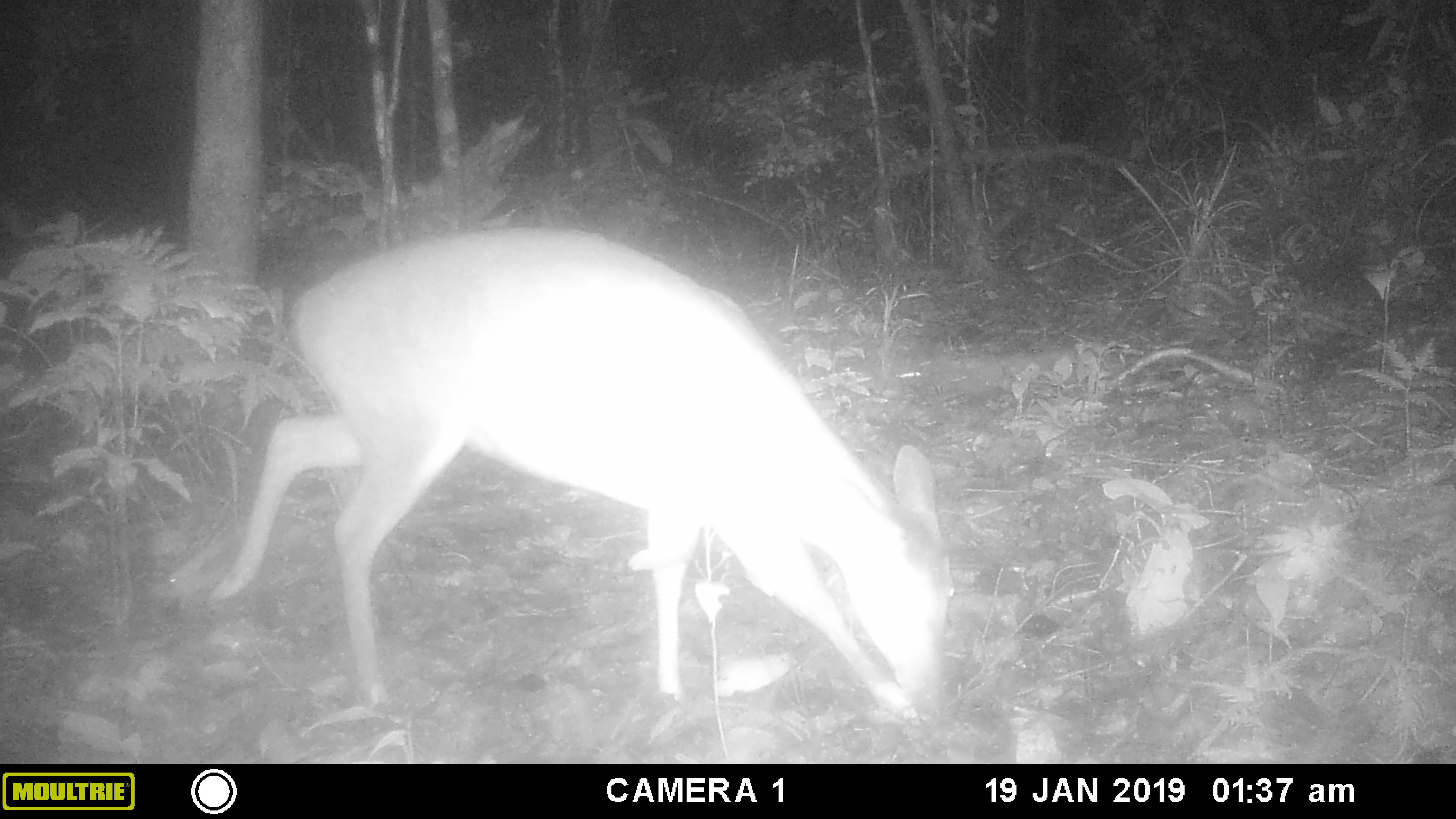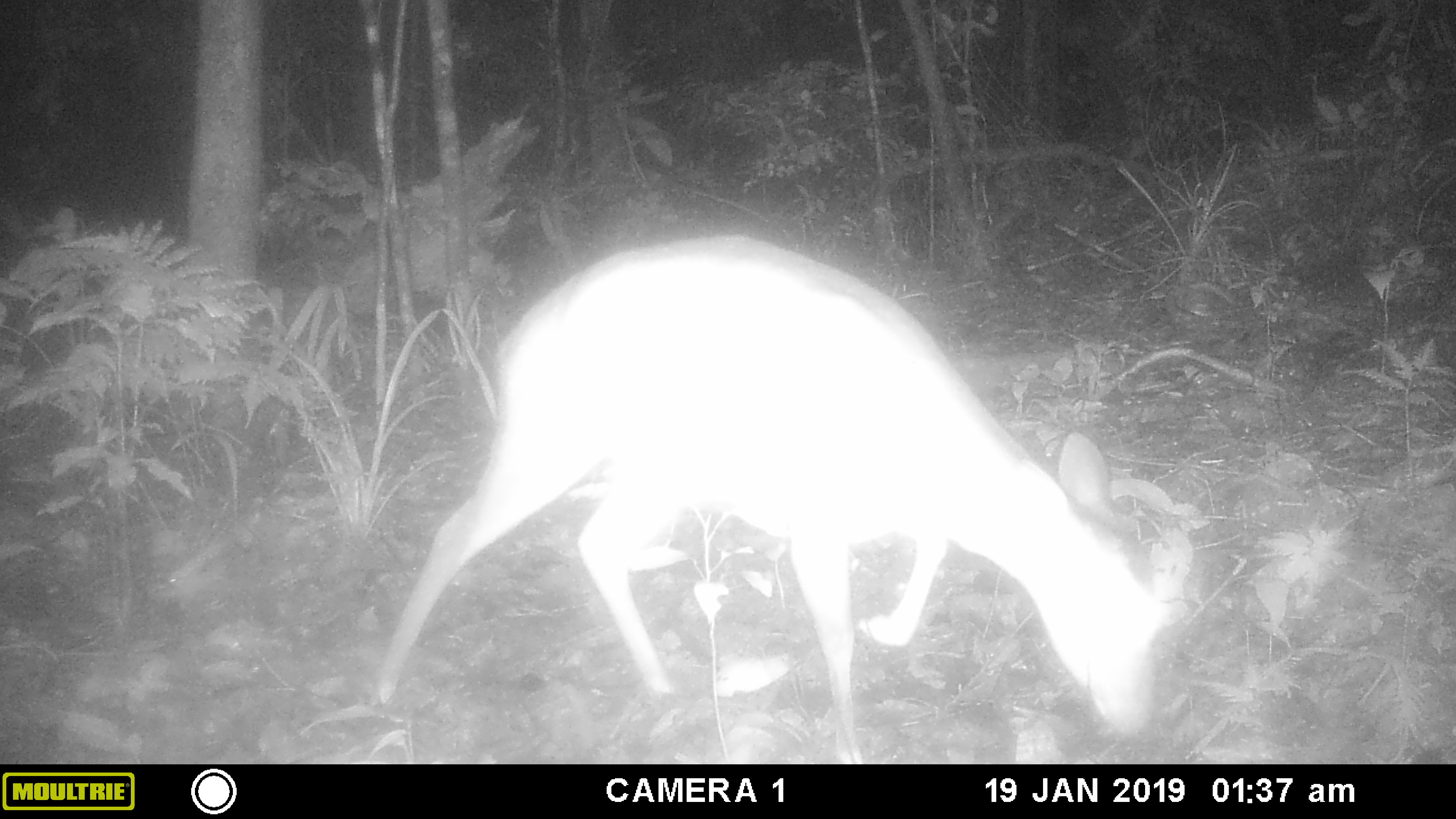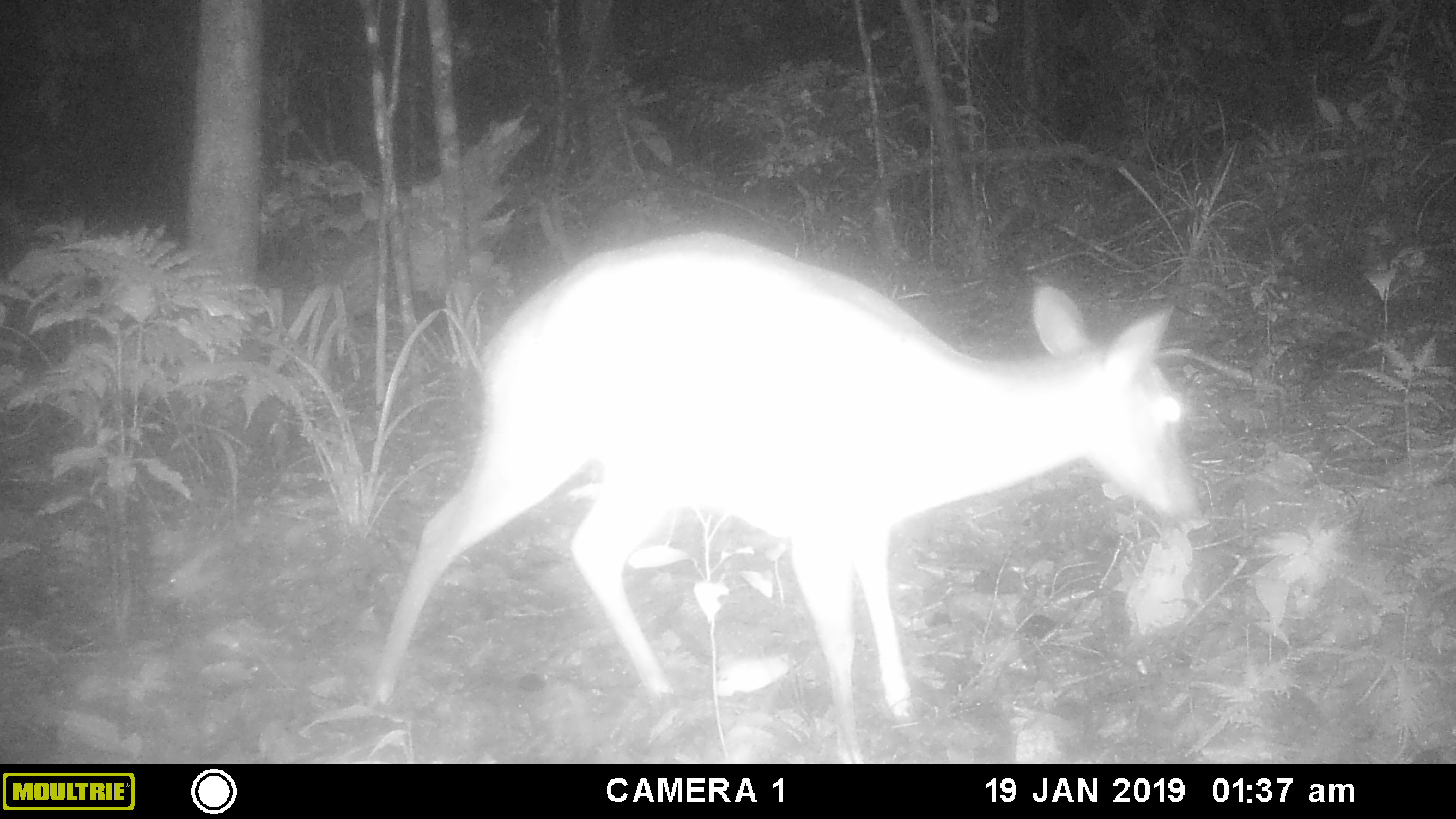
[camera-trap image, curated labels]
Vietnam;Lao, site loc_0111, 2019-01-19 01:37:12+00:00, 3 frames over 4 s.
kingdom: Animalia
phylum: Chordata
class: Mammalia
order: Artiodactyla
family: Cervidae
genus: Muntiacus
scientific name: Muntiacus vuquangensis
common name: large-antlered muntjac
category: large antlered muntjac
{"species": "large antlered muntjac (large-antlered muntjac) (Muntiacus vuquangensis)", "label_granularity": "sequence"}